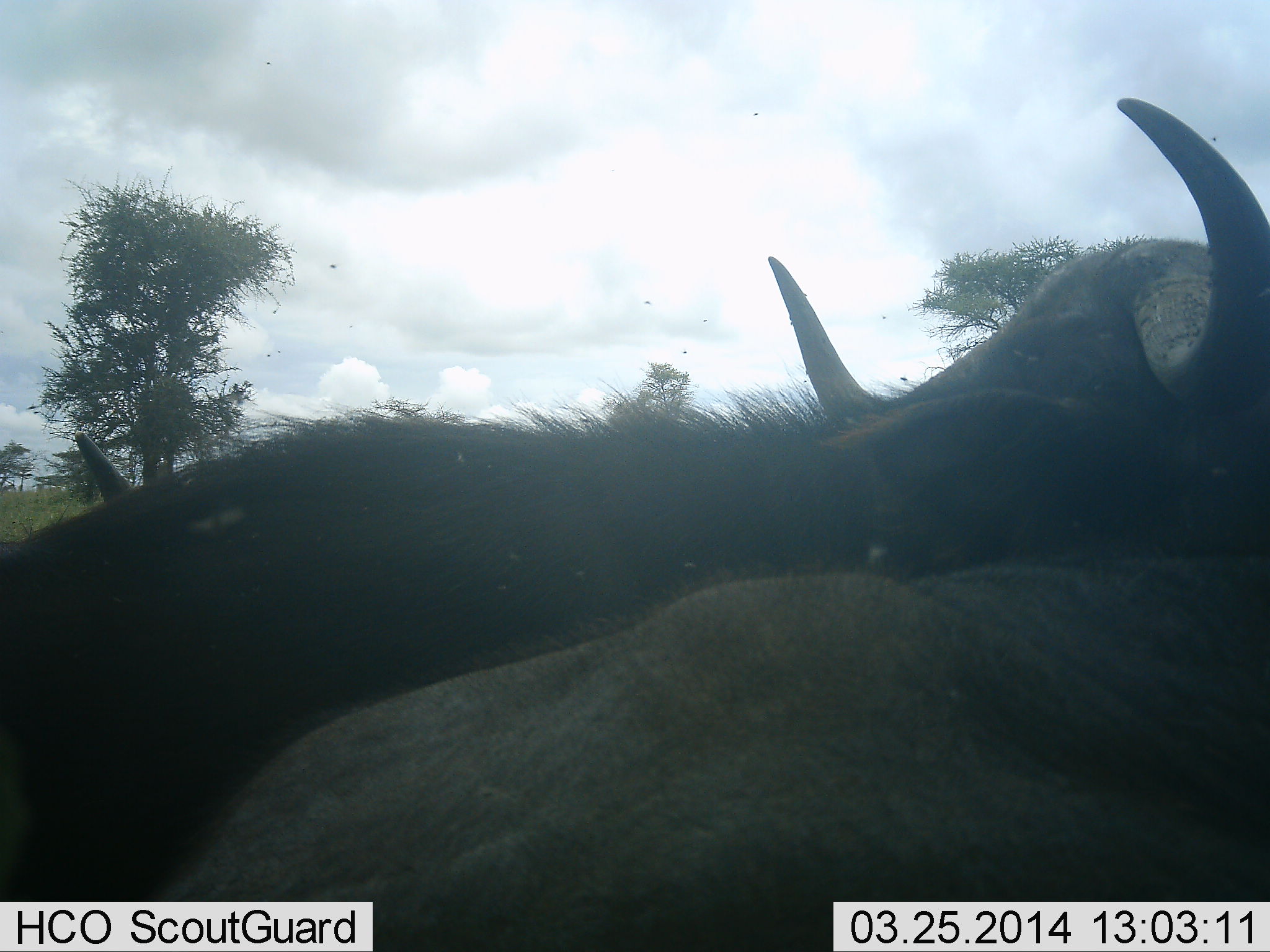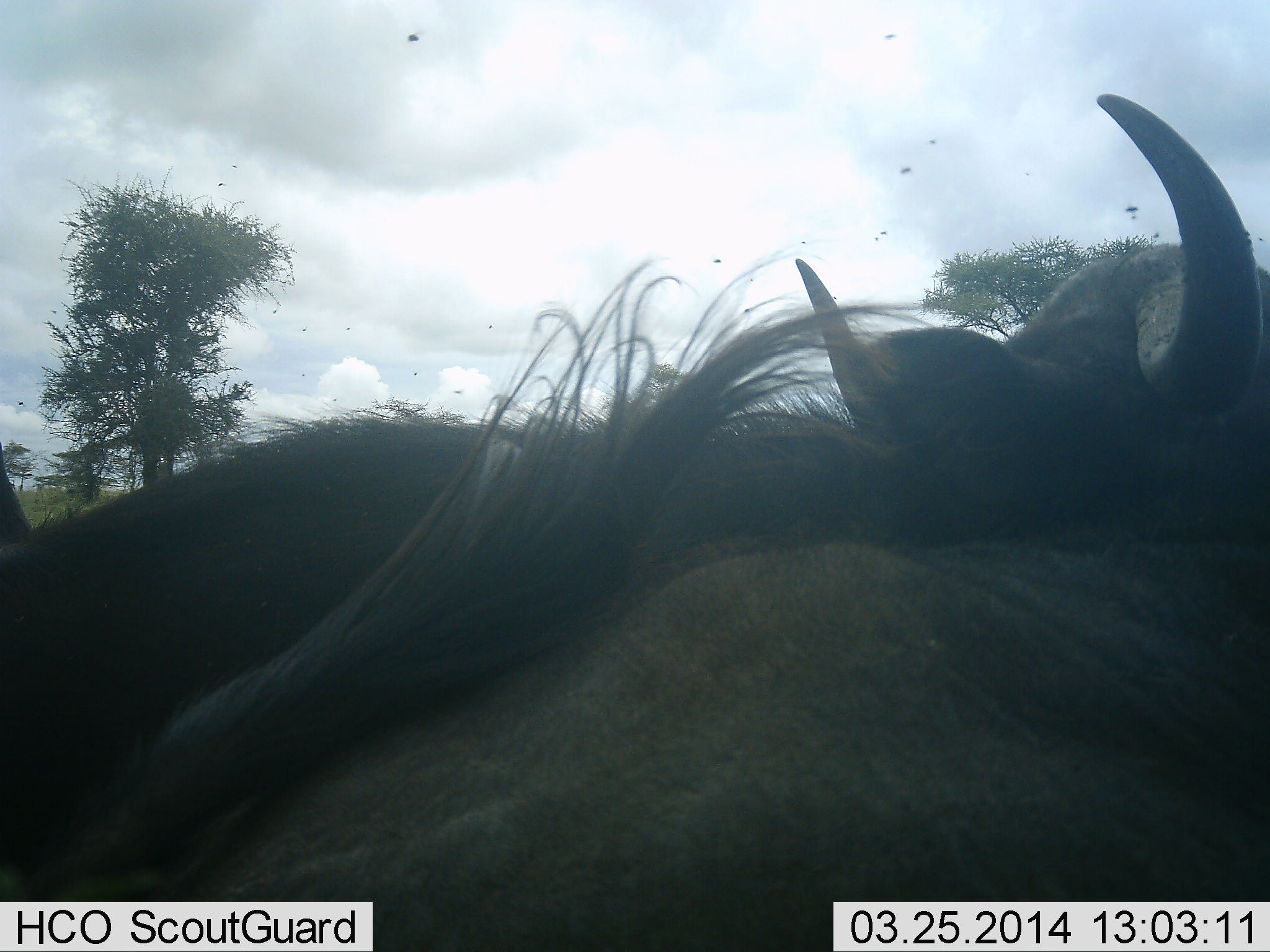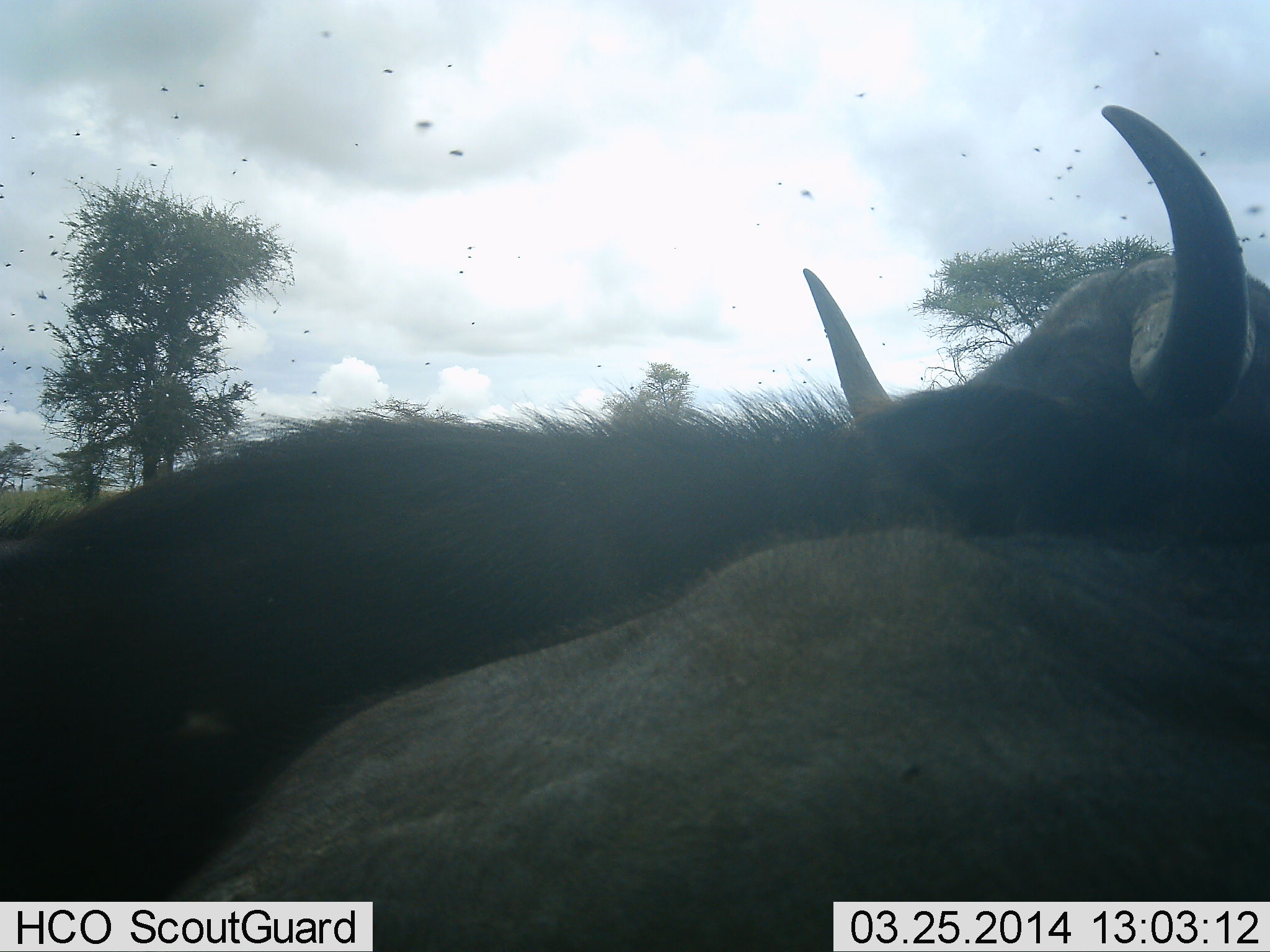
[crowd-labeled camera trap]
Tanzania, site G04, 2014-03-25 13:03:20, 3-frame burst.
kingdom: Animalia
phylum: Chordata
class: Mammalia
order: Artiodactyla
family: Bovidae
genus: Connochaetes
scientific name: Connochaetes taurinus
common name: blue wildebeest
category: wildebeest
Wildebeest (blue wildebeest) (Connochaetes taurinus), count 2. Behavior (volunteer vote fractions): standing 60%, resting 20%, moving 10%, interacting 20%. Young present (vote fraction): 0%. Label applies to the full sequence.